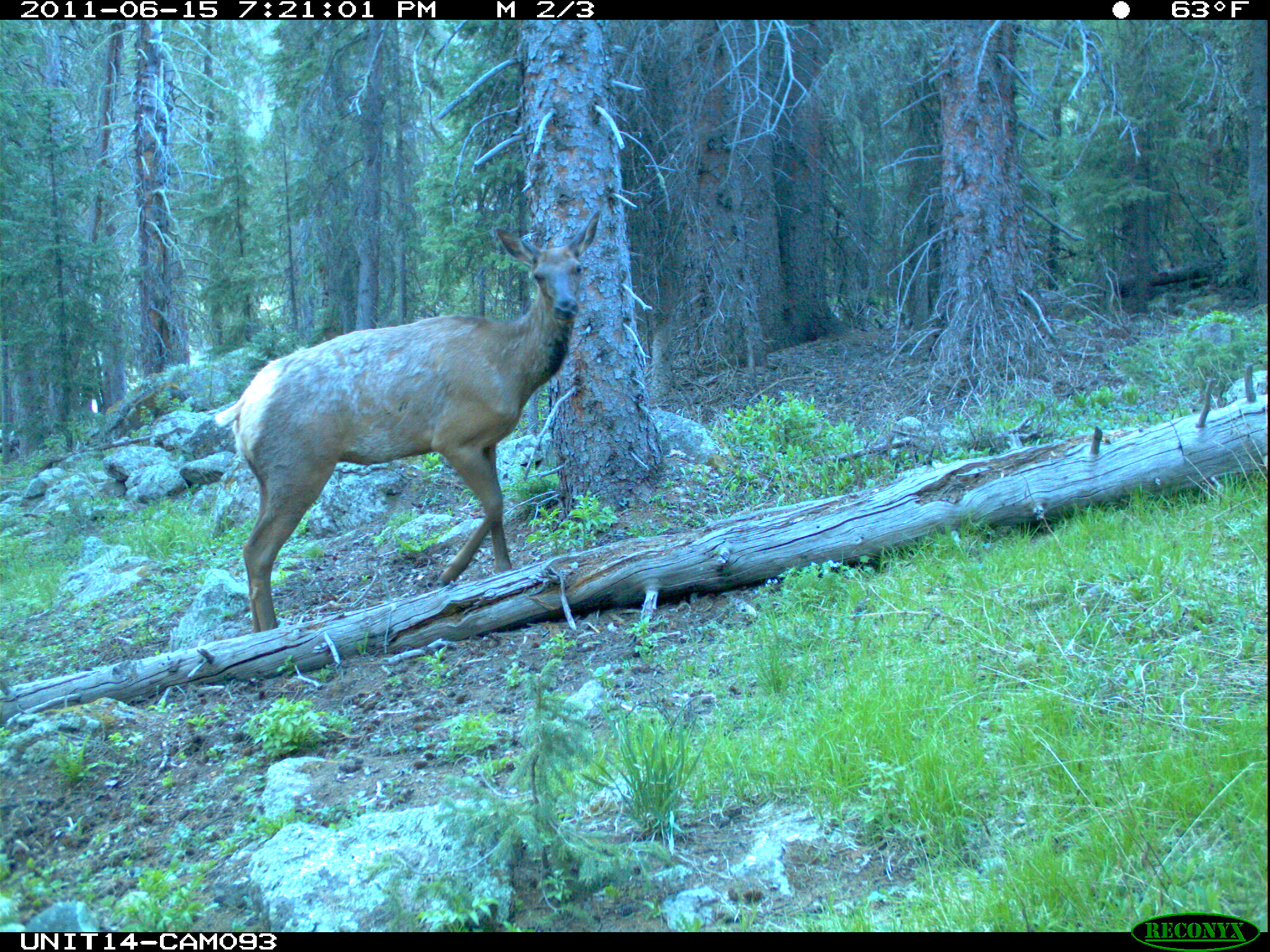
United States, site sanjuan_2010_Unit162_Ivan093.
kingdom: Animalia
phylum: Chordata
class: Mammalia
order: Artiodactyla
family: Cervidae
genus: Cervus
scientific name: Cervus elaphus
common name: red deer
Cervus elaphus (red deer).